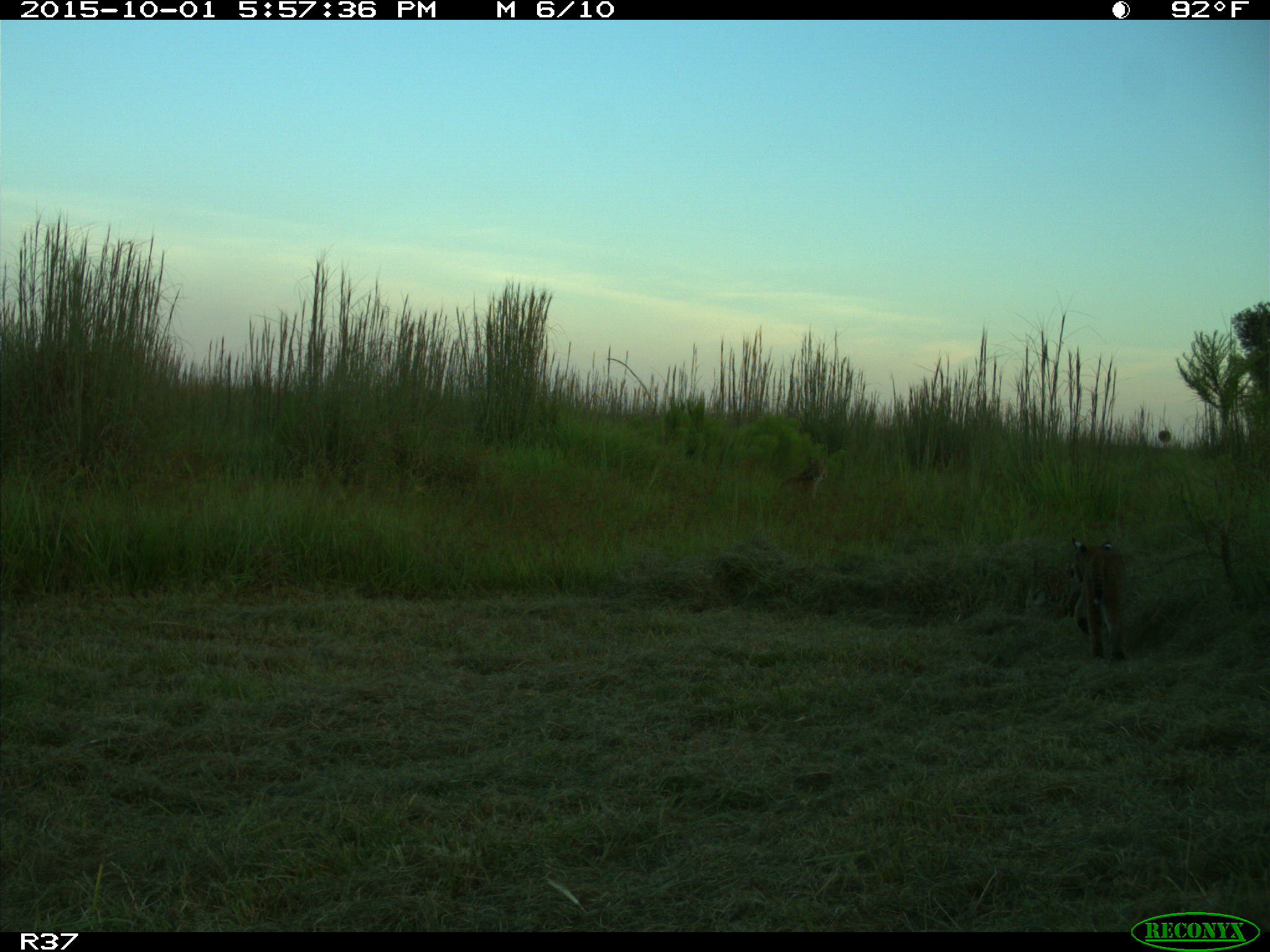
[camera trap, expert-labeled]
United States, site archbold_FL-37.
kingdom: Animalia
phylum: Chordata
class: Mammalia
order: Carnivora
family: Felidae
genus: Lynx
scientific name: Lynx rufus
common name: bobcat